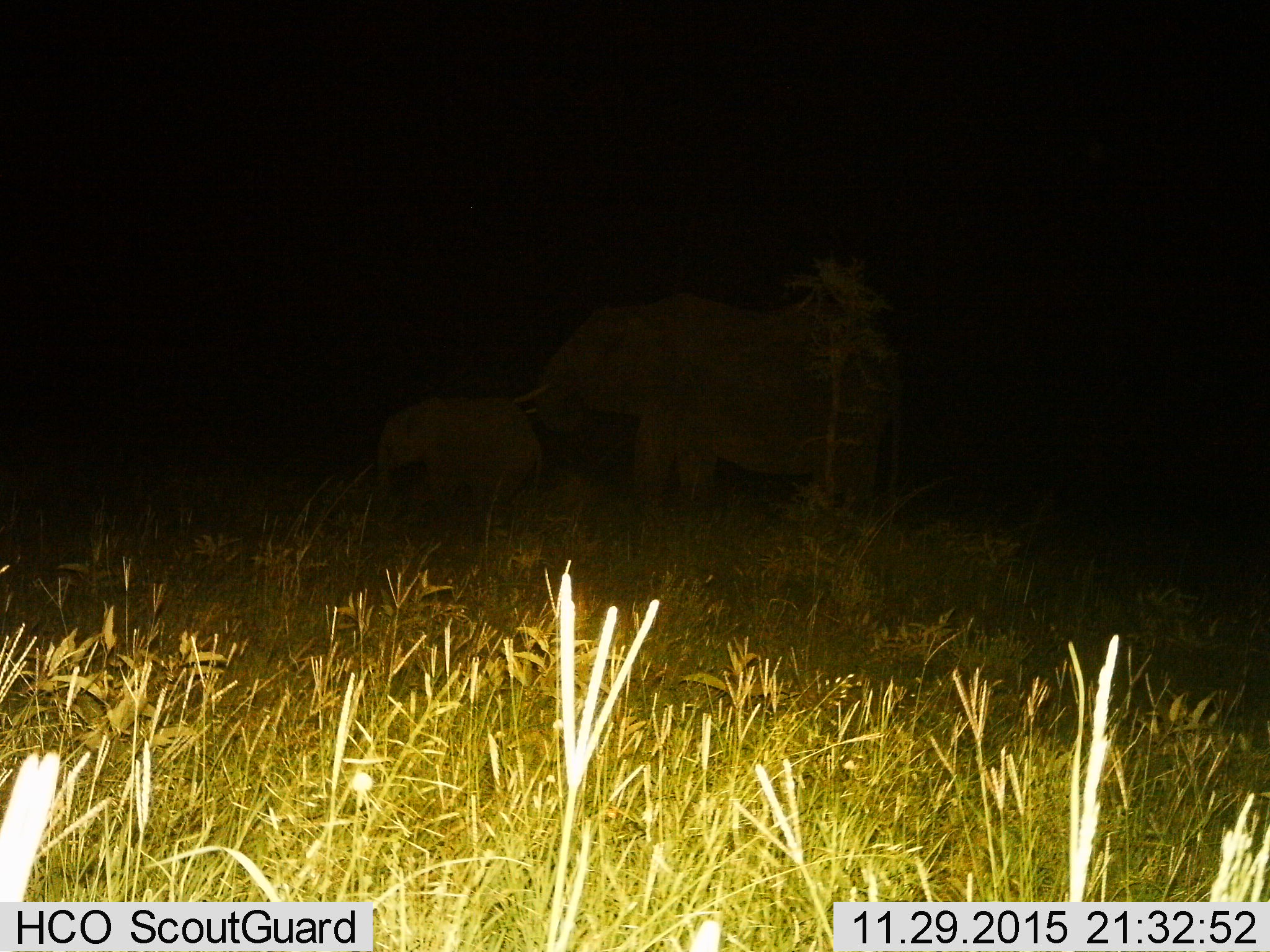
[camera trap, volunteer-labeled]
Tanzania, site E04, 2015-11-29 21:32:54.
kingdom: Animalia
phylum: Chordata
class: Mammalia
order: Proboscidea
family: Elephantidae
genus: Loxodonta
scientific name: Loxodonta africana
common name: african bush elephant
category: elephant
Elephant (african bush elephant) (Loxodonta africana), count 2. Behavior (volunteer vote fractions): standing 77%, resting 0%, moving 23%, interacting 8%. Young present (vote fraction): 85%. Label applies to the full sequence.